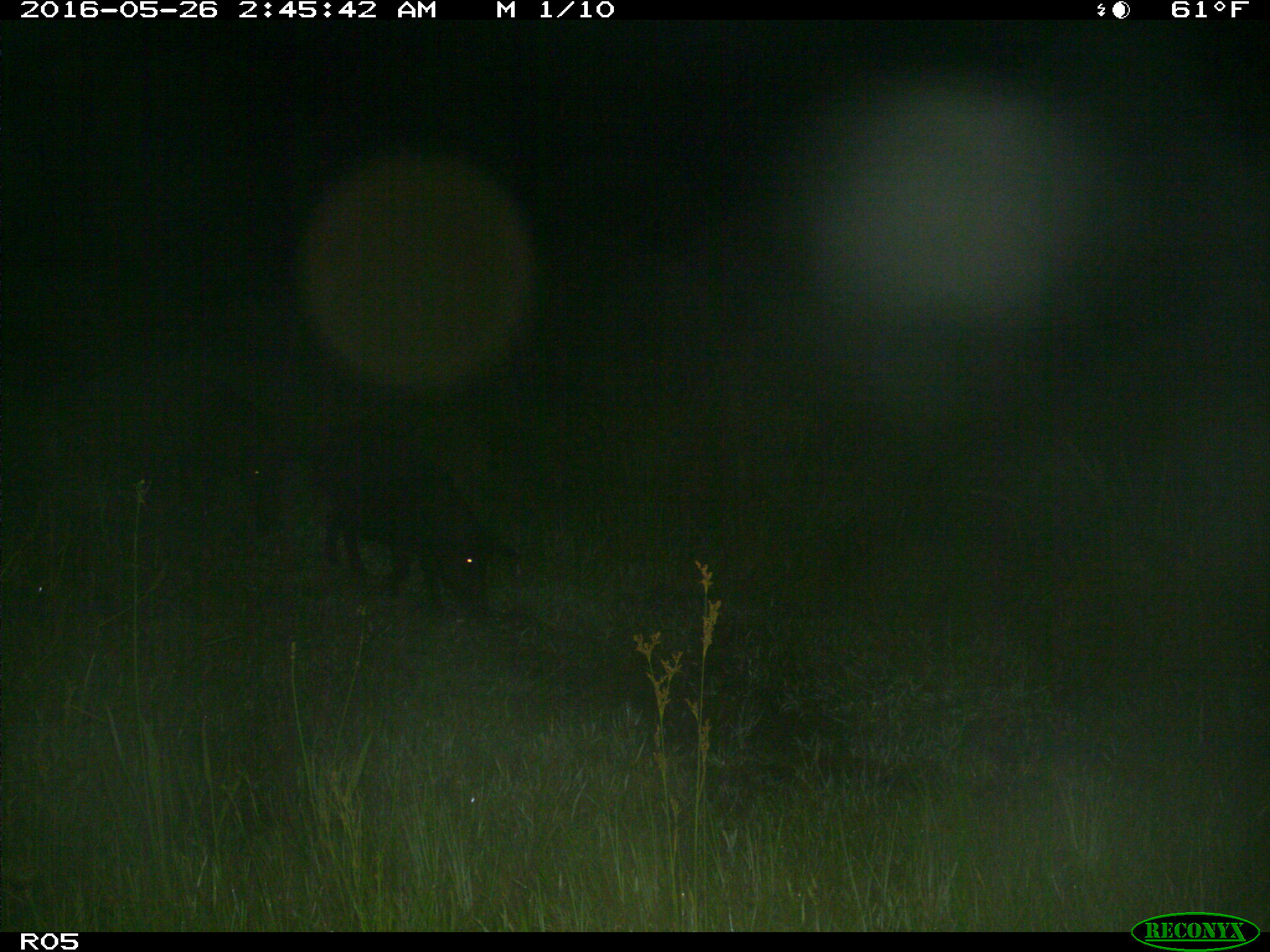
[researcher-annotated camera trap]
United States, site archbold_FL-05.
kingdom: Animalia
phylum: Chordata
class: Mammalia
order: Artiodactyla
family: Suidae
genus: Sus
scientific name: Sus scrofa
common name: wild boar